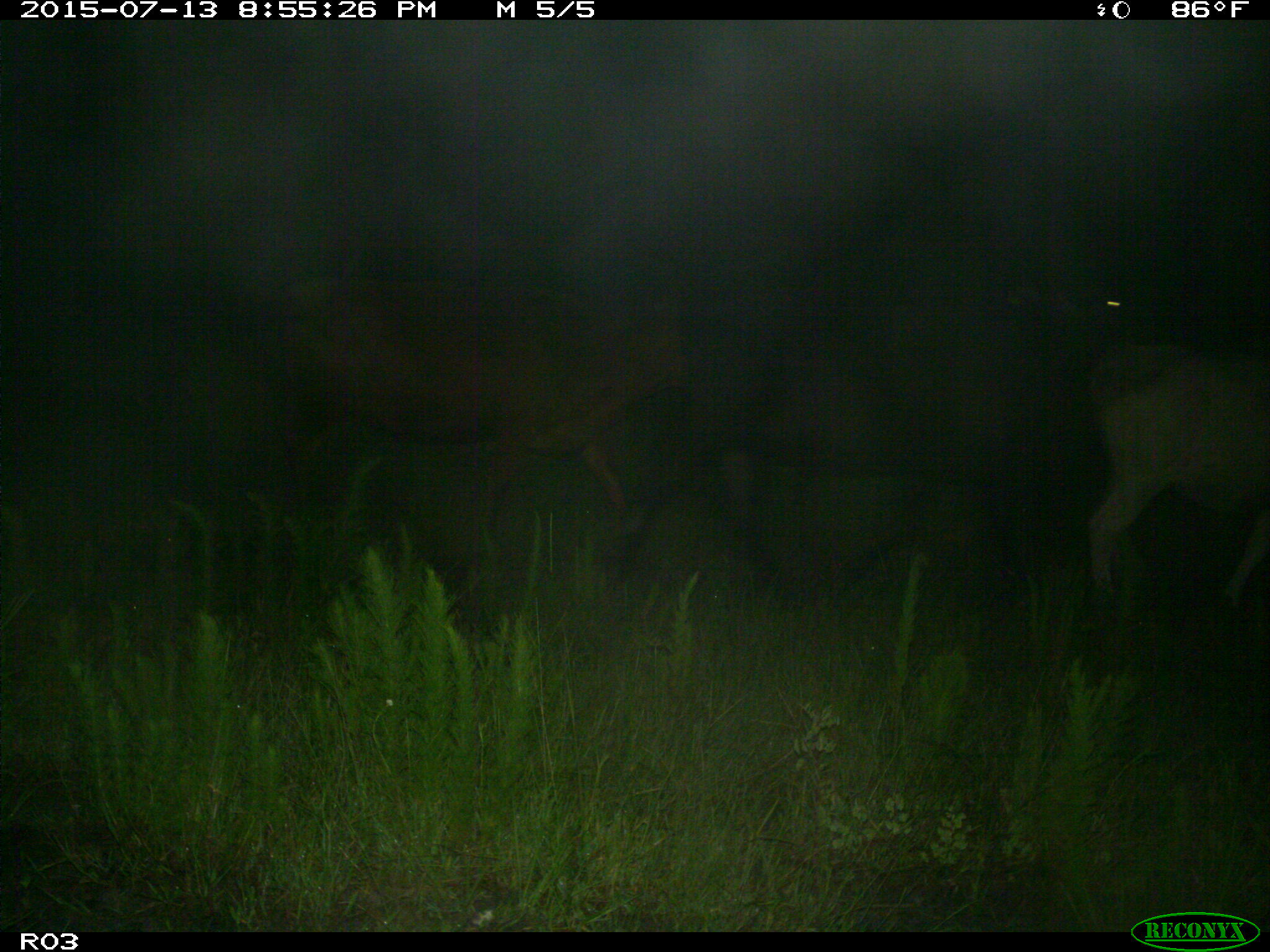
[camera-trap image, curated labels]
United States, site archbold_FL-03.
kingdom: Animalia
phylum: Chordata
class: Mammalia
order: Artiodactyla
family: Bovidae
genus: Bos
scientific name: Bos taurus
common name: domestic cow